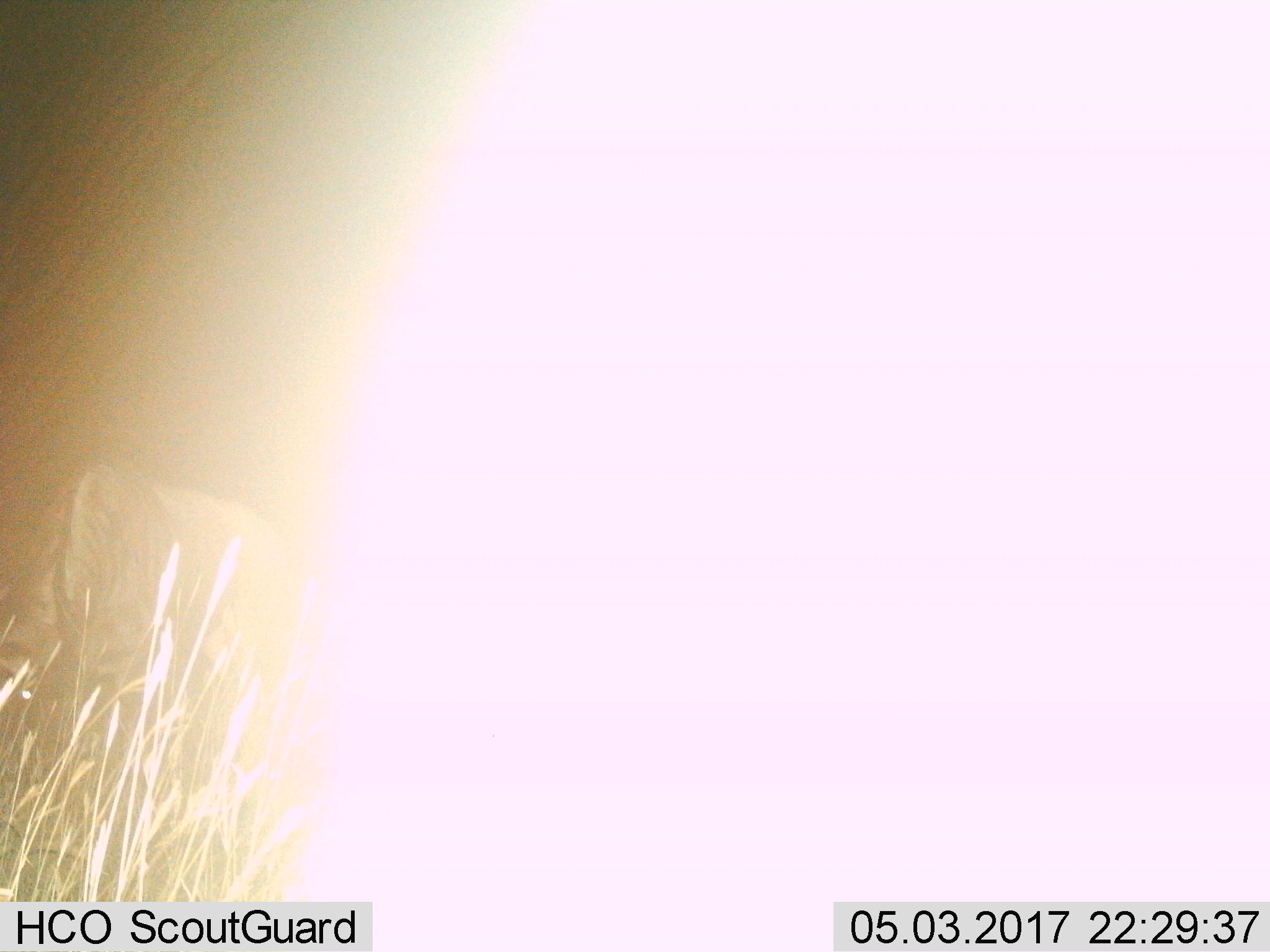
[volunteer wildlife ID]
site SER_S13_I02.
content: unidentified animal